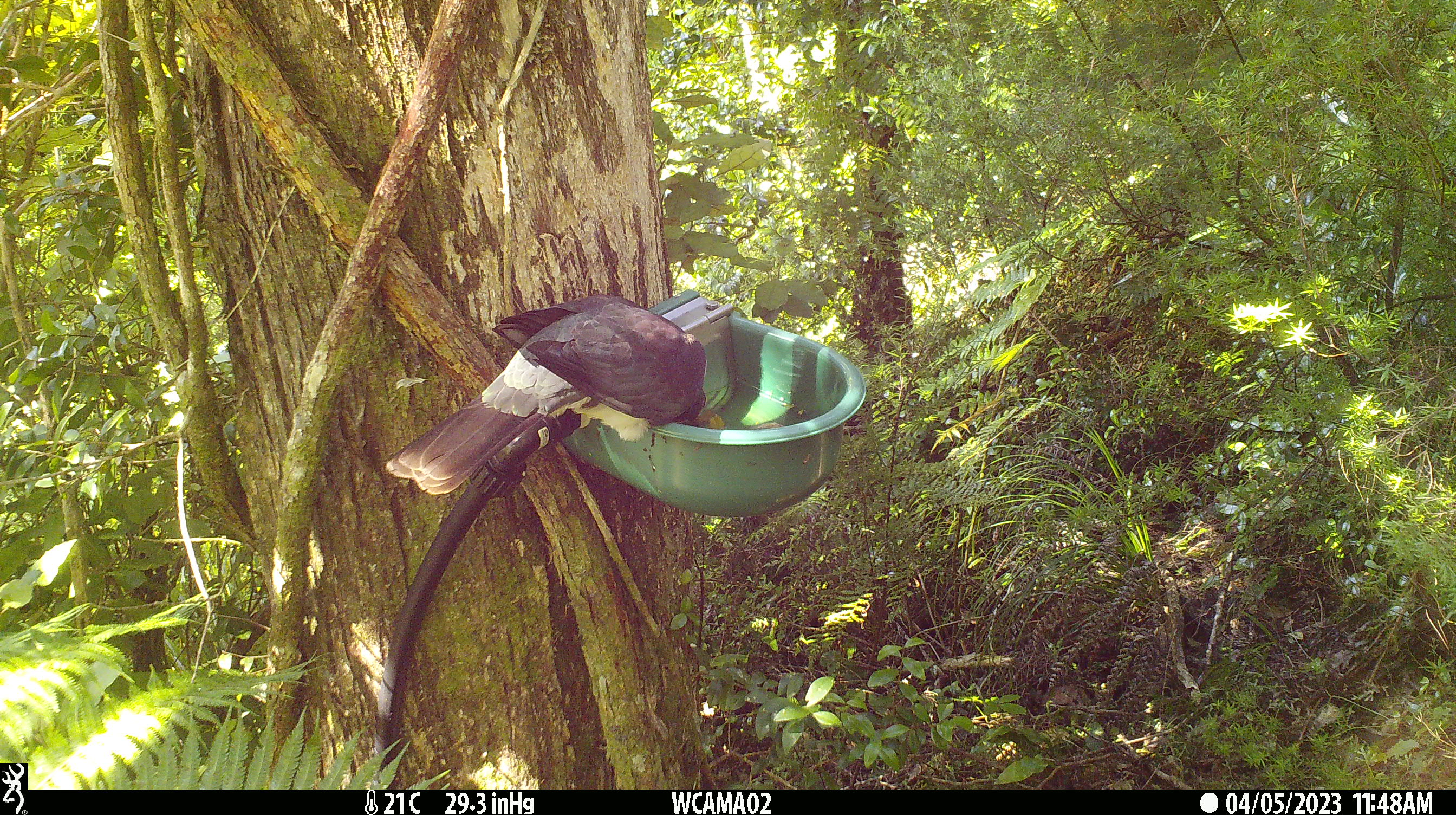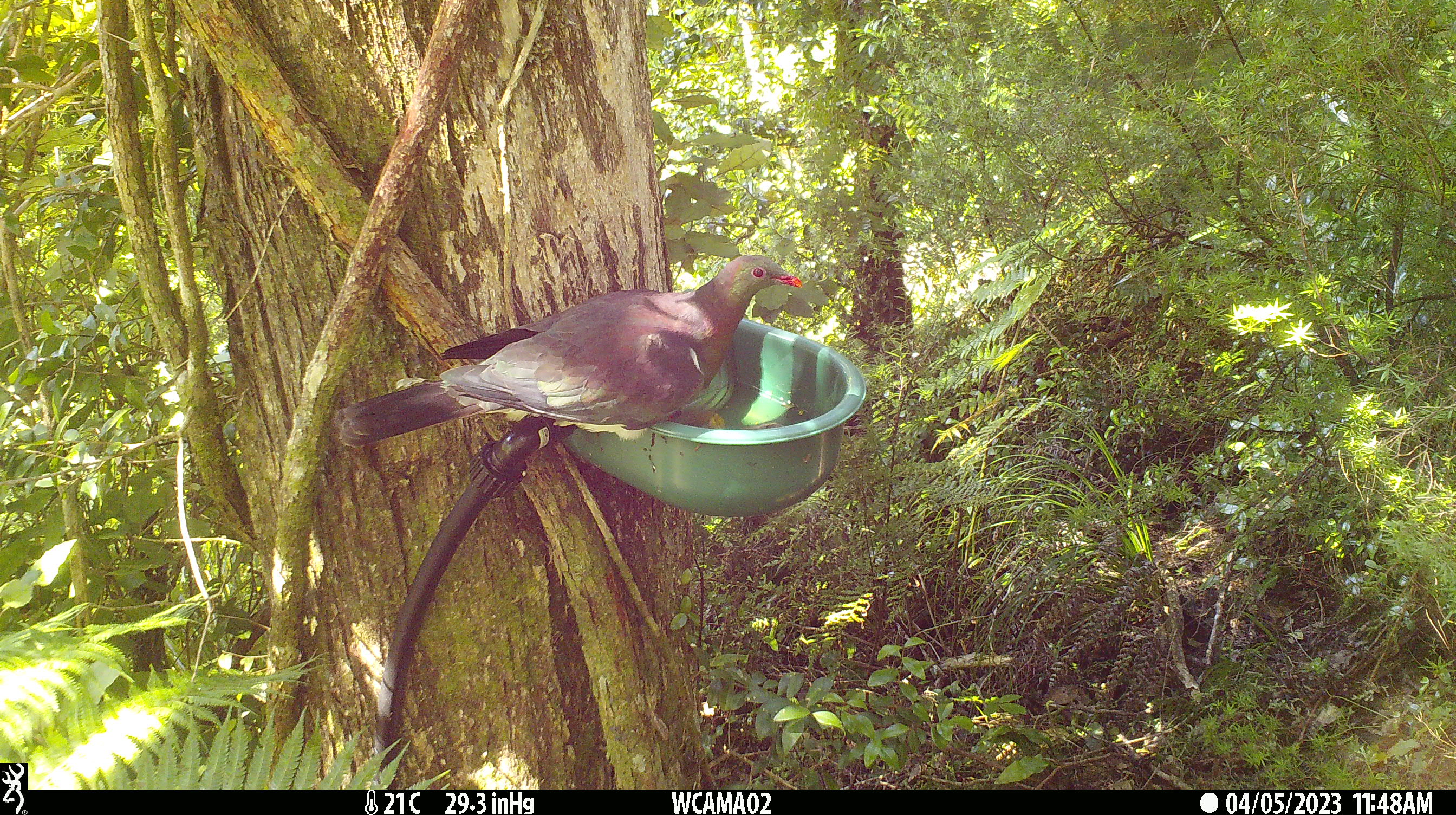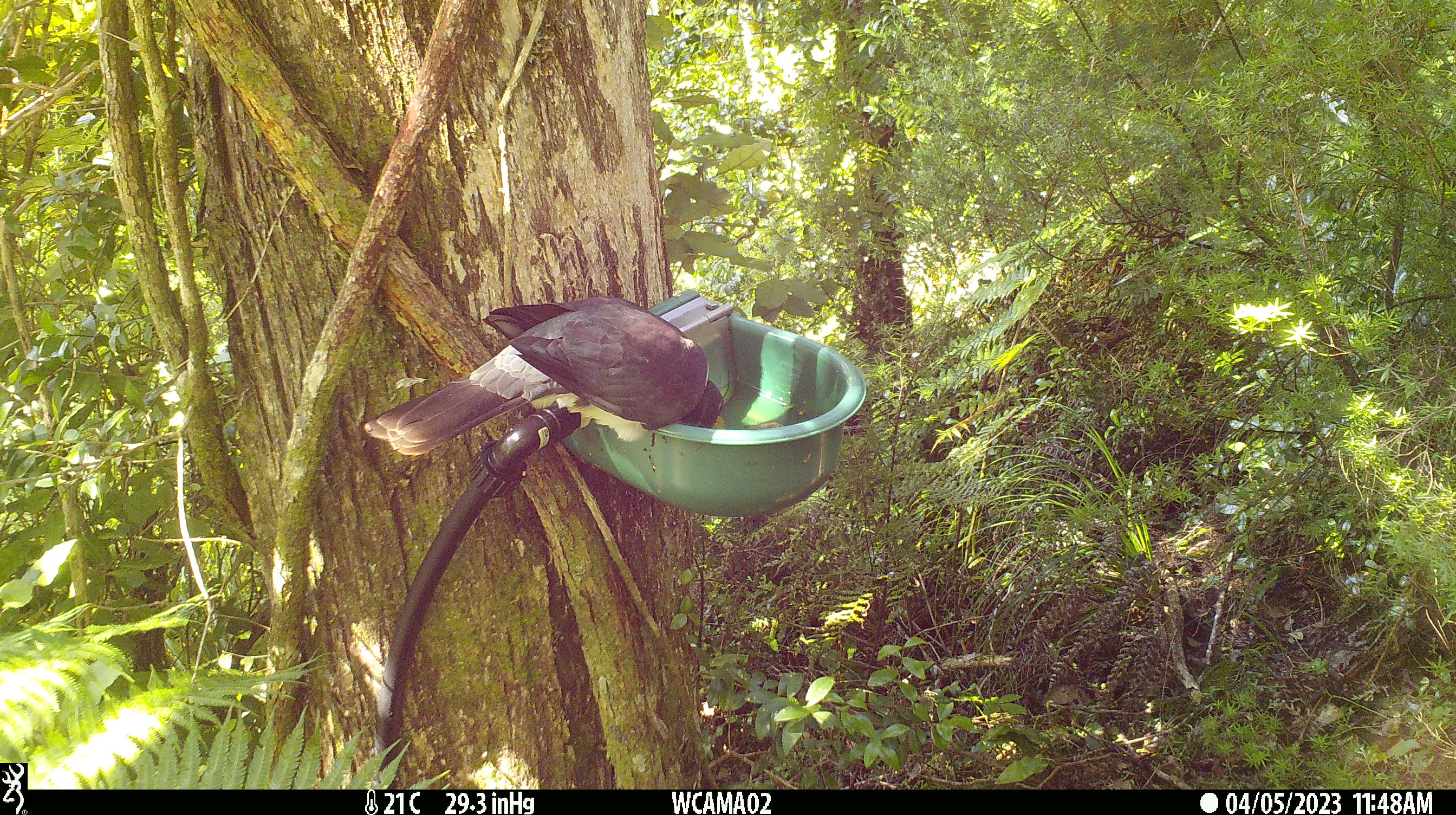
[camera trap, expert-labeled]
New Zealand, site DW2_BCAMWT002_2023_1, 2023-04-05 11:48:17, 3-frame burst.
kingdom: Animalia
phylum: Chordata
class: Aves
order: Columbiformes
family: Columbidae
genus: Hemiphaga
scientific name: Hemiphaga novaeseelandiae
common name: new zealand pigeon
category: kereru